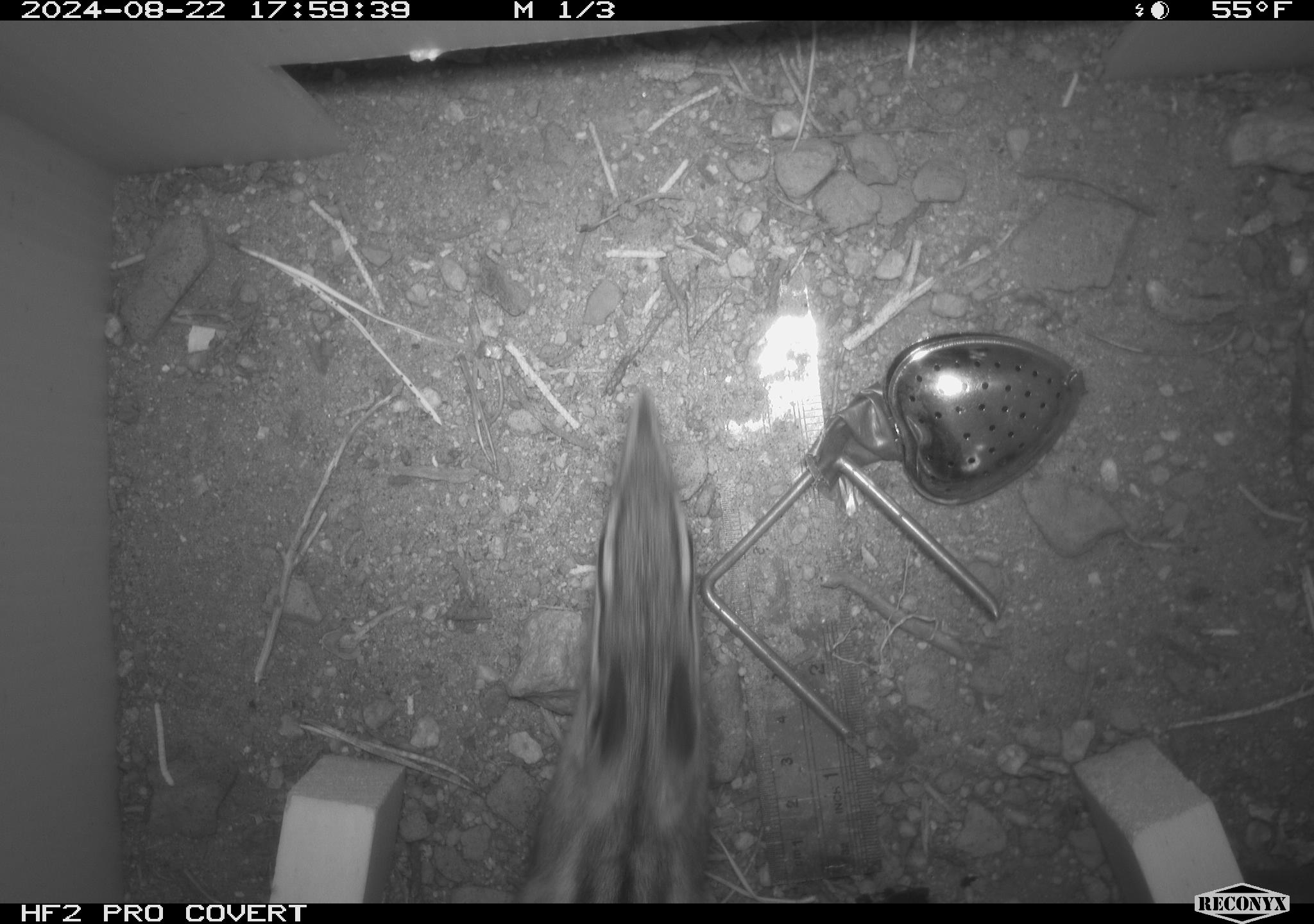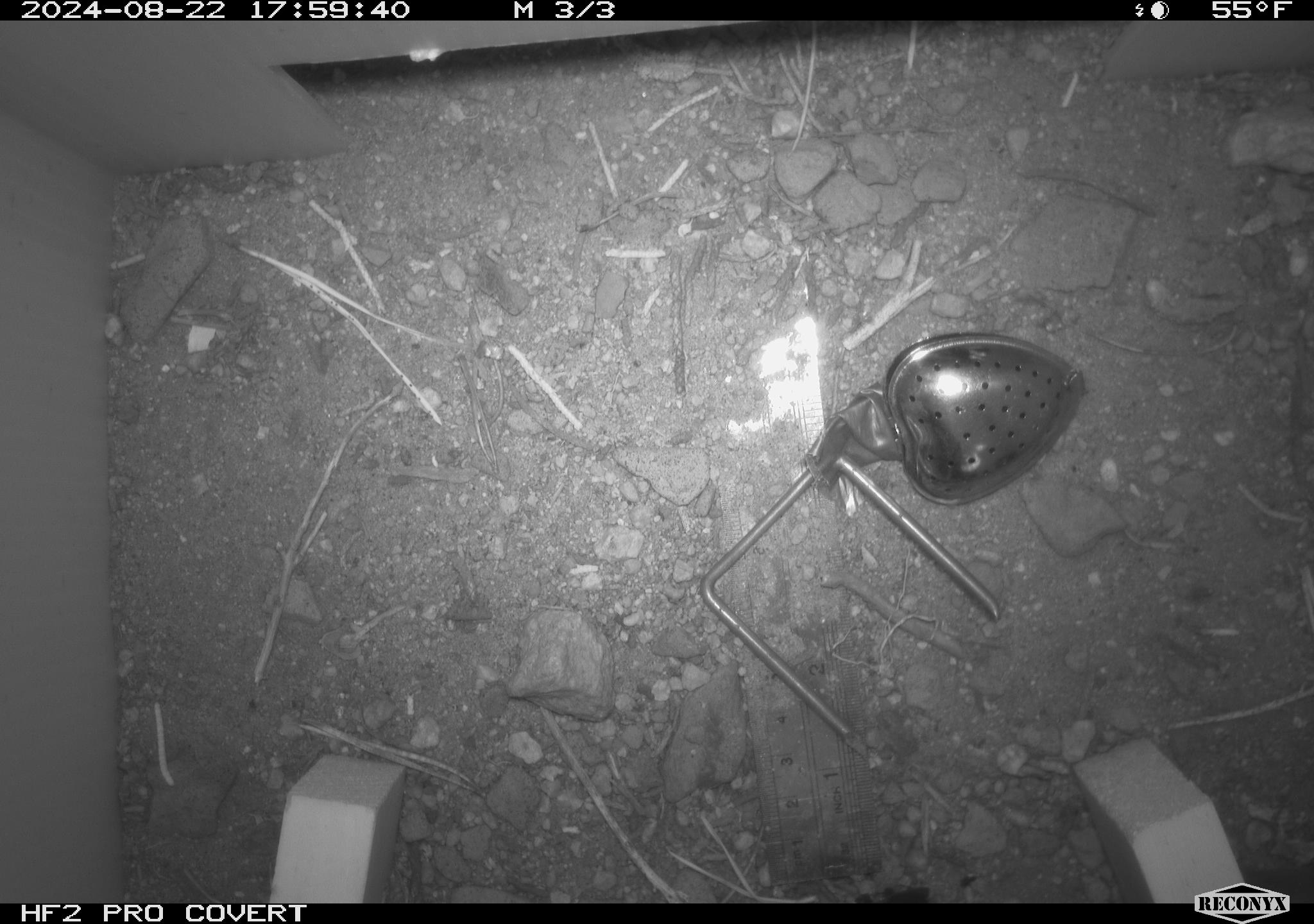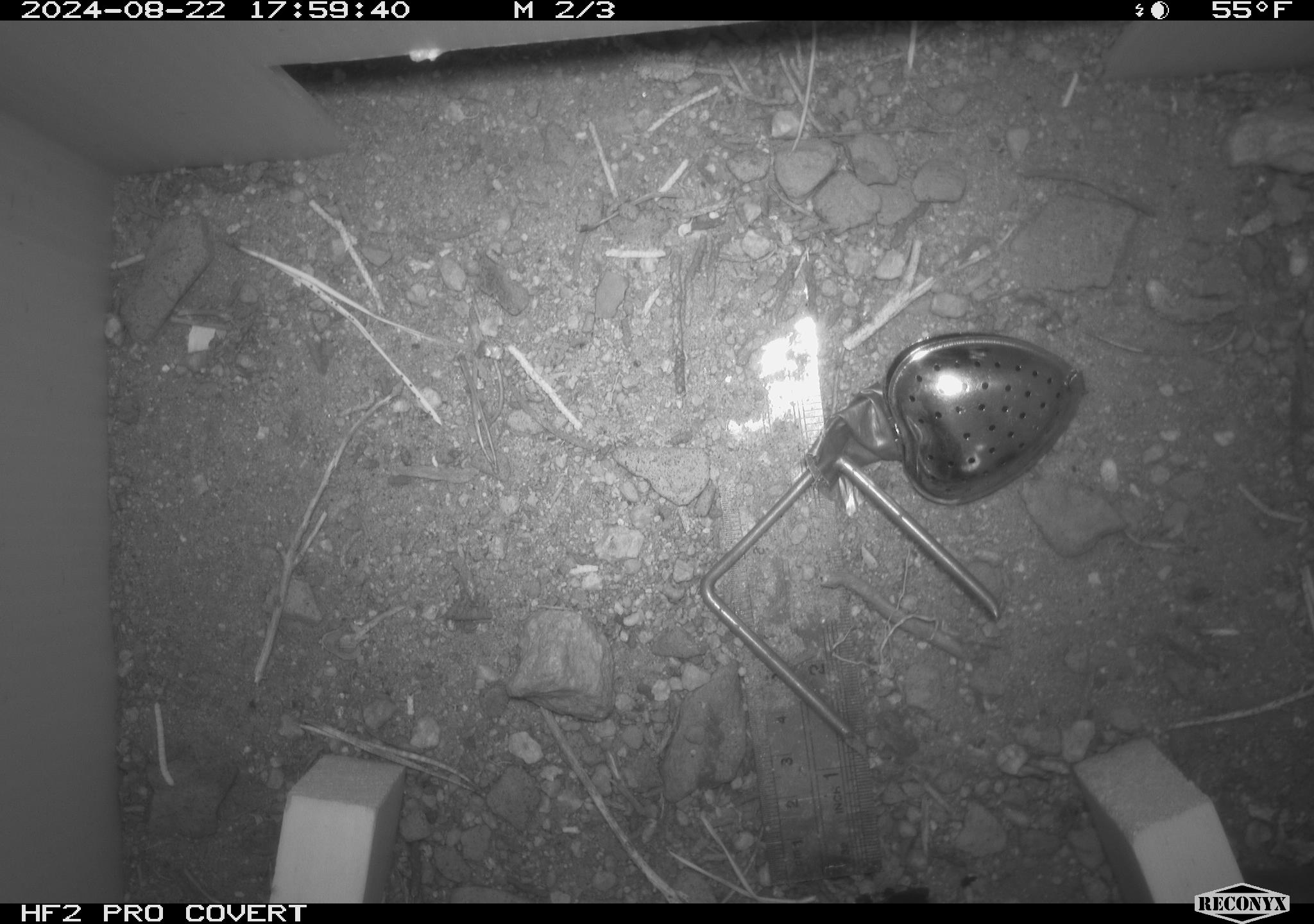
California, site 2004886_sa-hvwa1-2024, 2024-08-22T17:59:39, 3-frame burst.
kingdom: Animalia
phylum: Chordata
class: Mammalia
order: Rodentia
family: Sciuridae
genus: Neotamias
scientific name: Neotamias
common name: western chipmunks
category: neotamias species